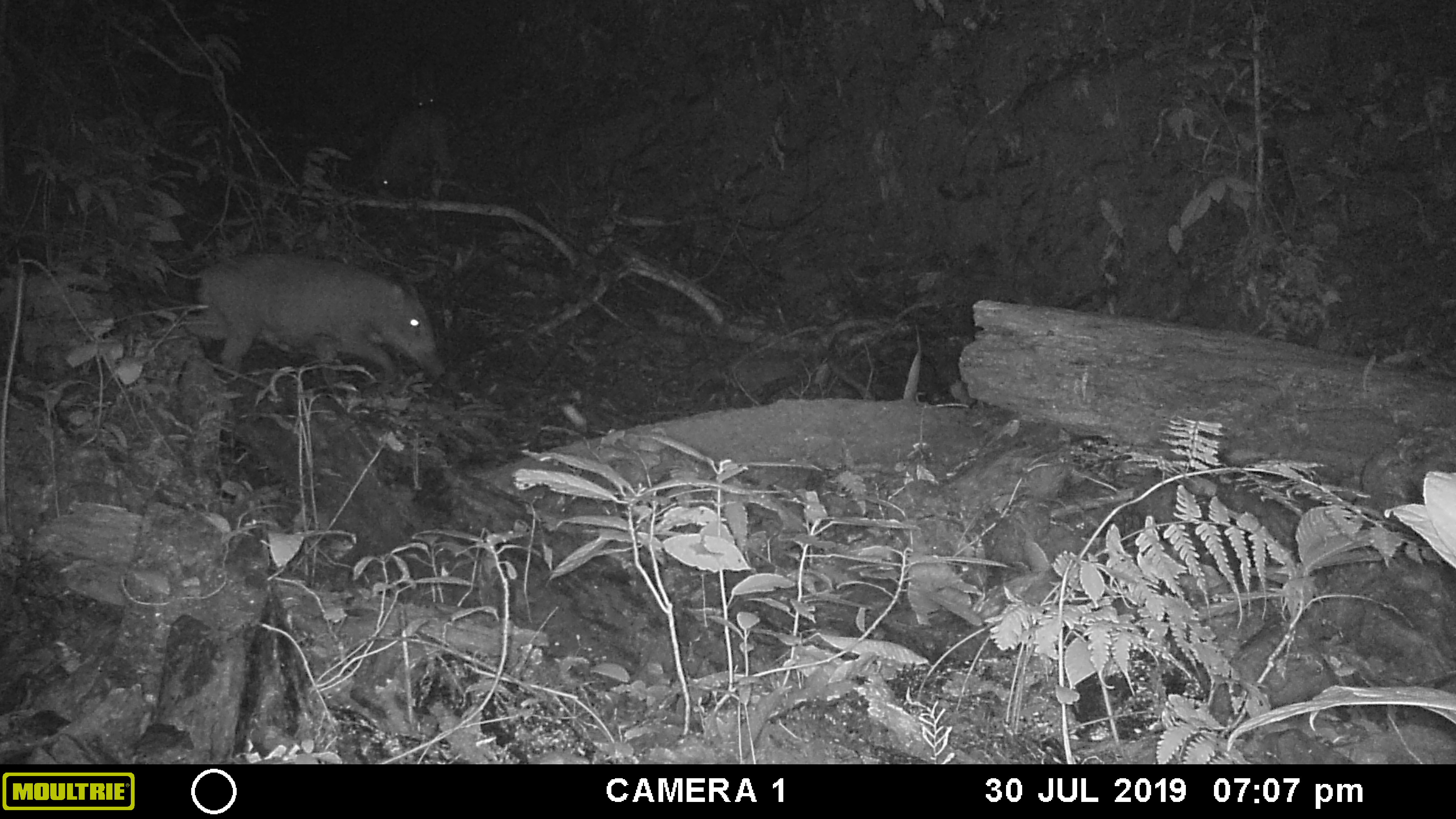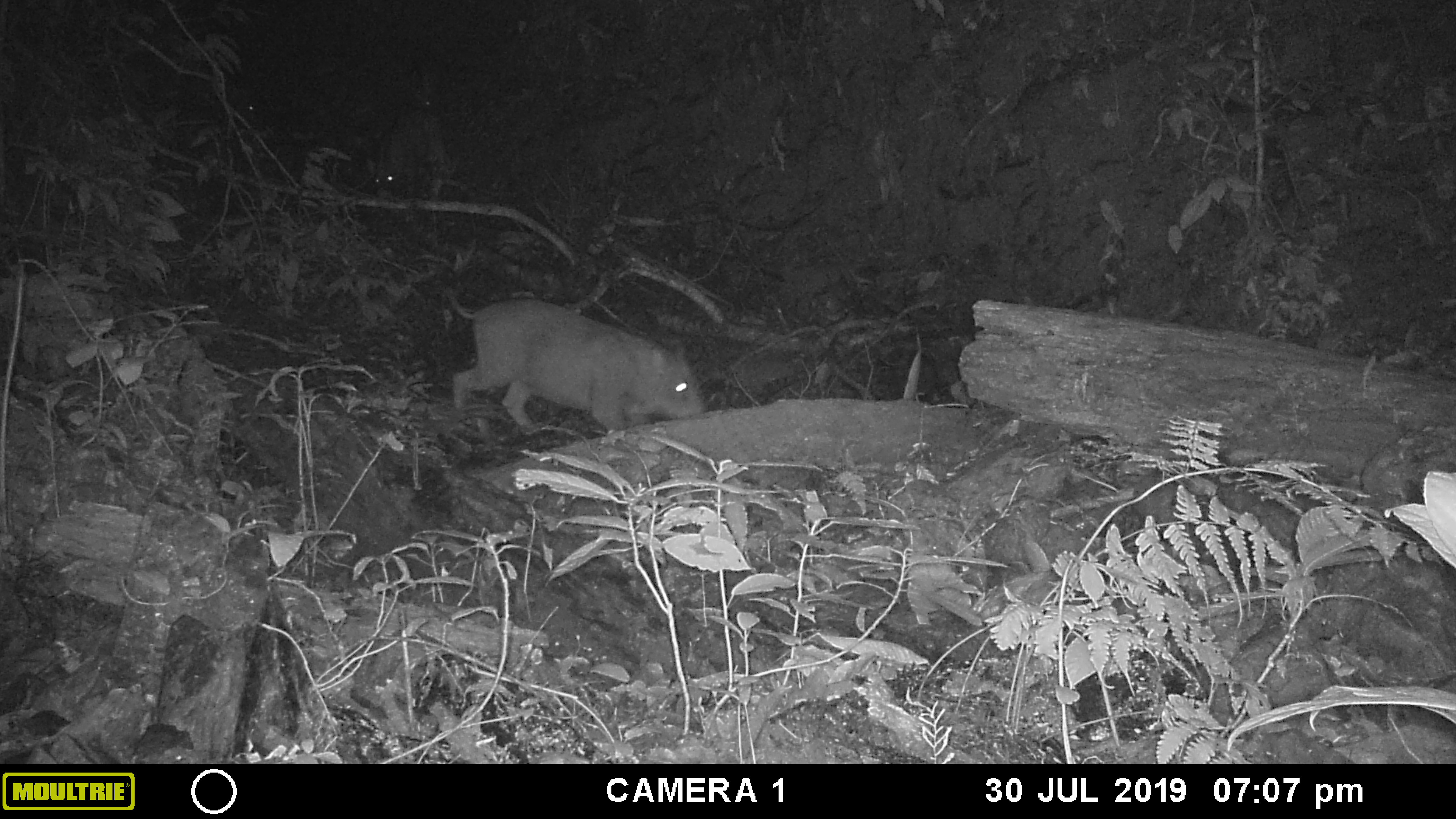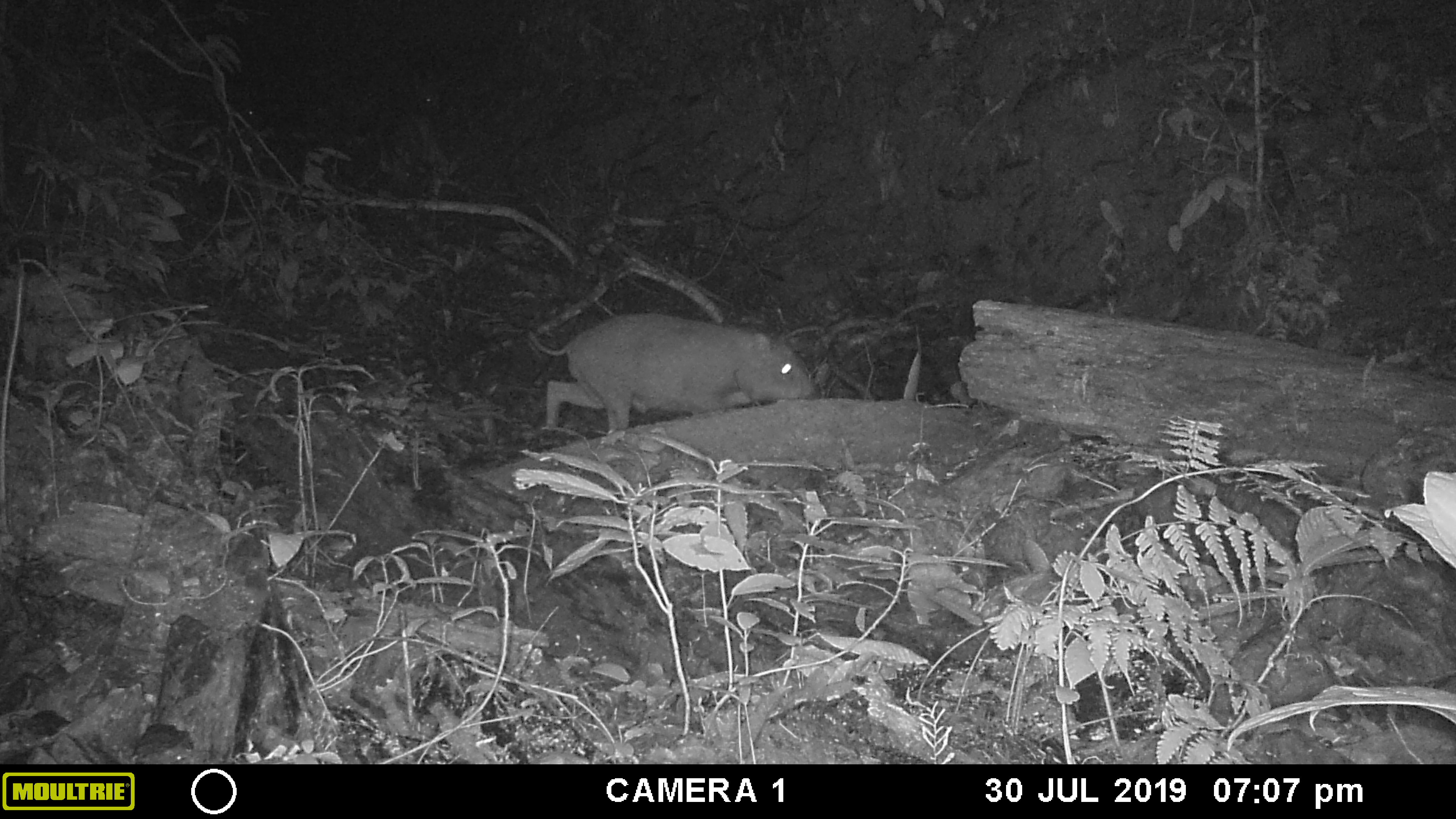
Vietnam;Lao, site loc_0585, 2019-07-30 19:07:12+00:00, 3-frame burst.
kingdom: Animalia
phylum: Chordata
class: Mammalia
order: Artiodactyla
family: Suidae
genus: Sus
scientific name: Sus scrofa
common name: eurasian wild pig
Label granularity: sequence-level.